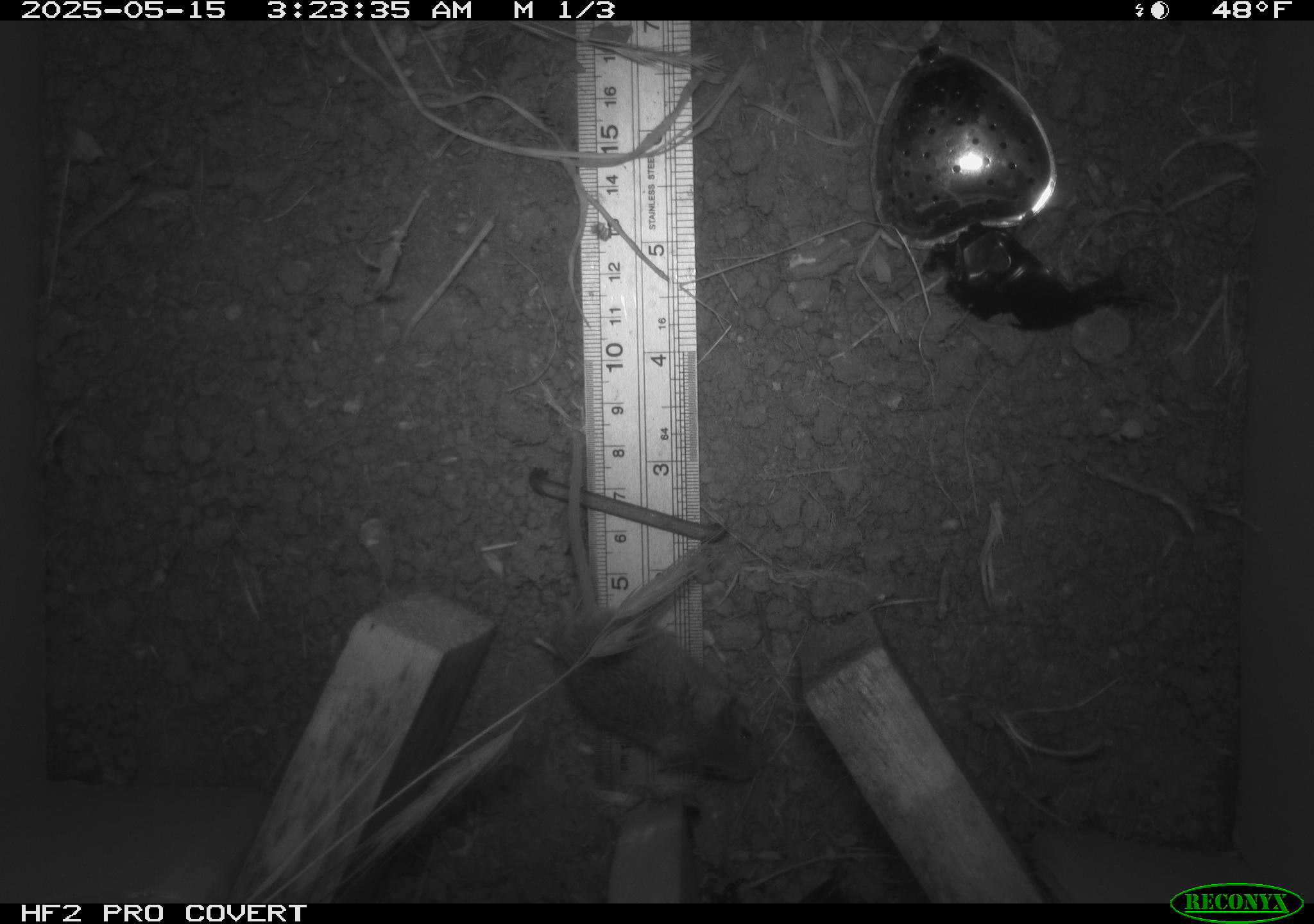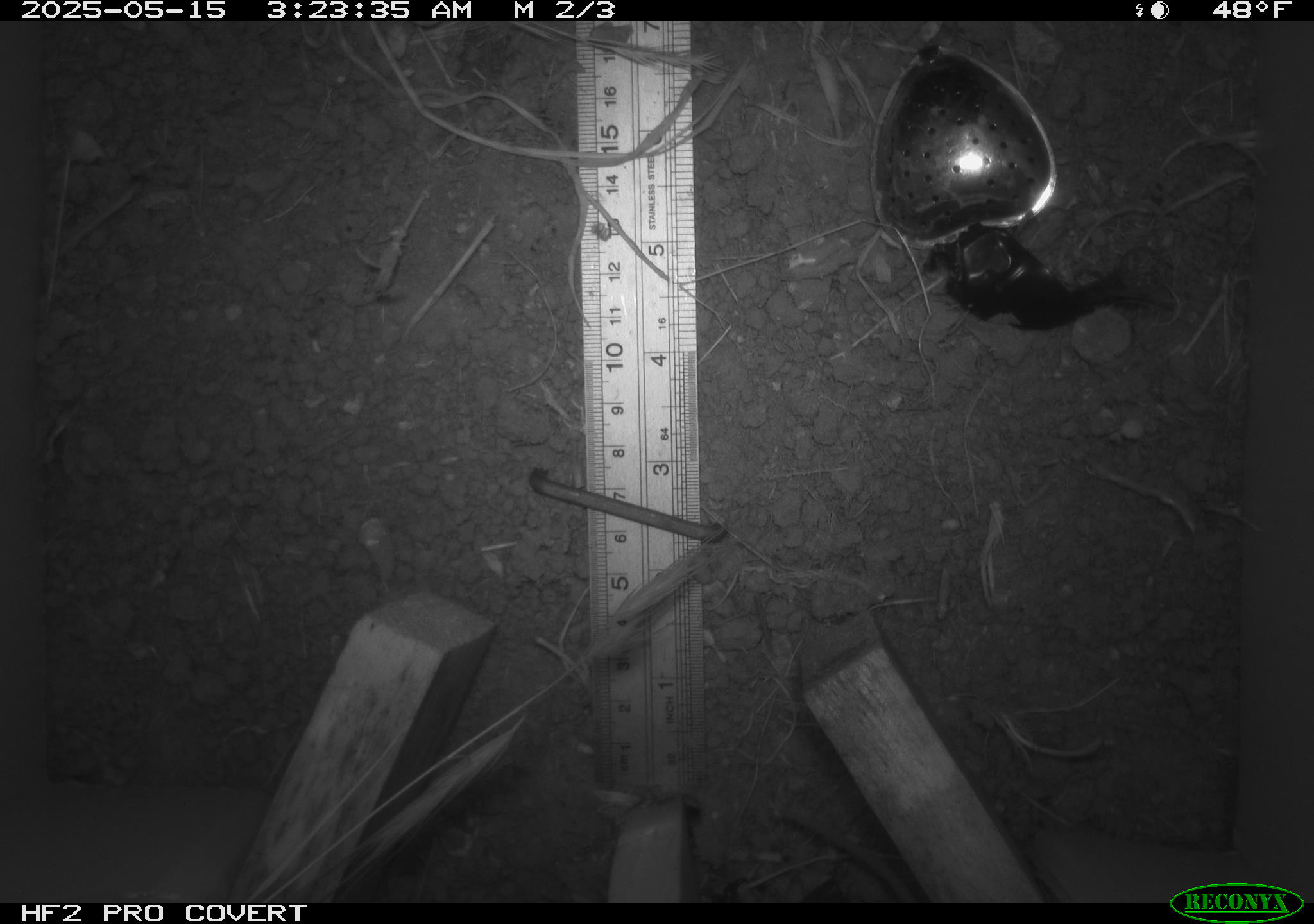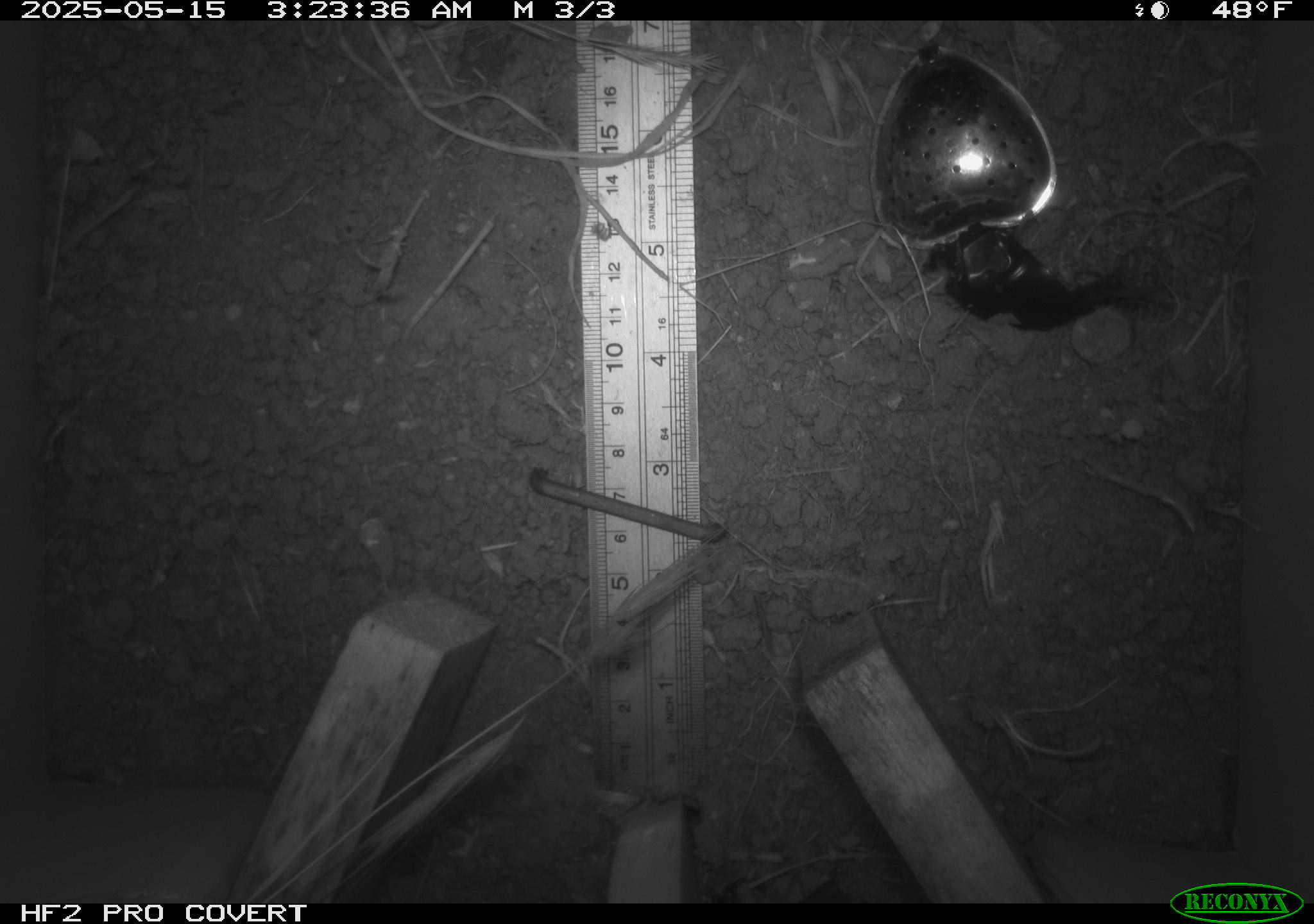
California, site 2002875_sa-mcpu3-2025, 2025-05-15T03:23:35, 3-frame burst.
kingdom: Animalia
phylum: Chordata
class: Mammalia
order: Rodentia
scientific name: Rodentia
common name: mouse species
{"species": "mouse species (Rodentia)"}